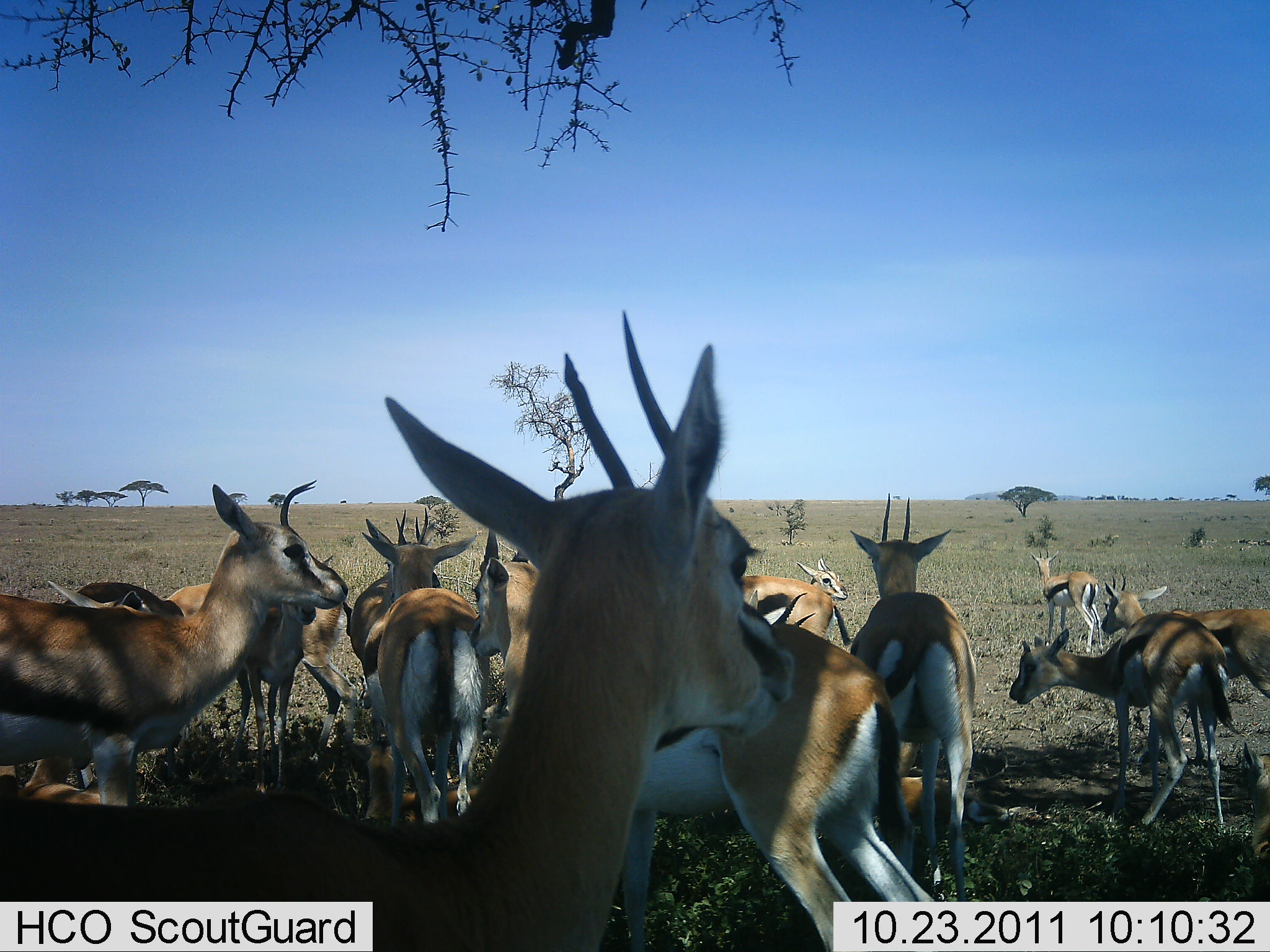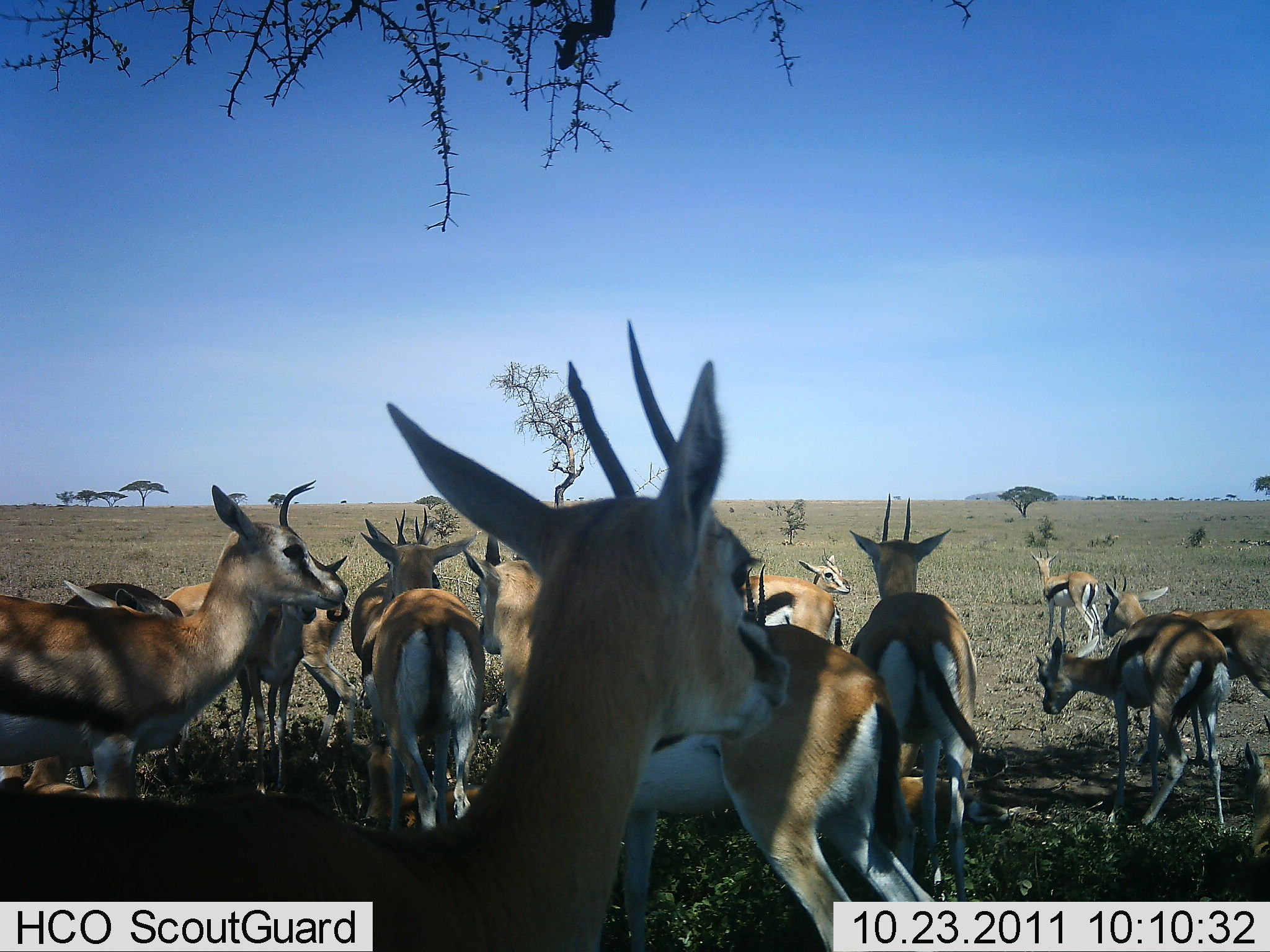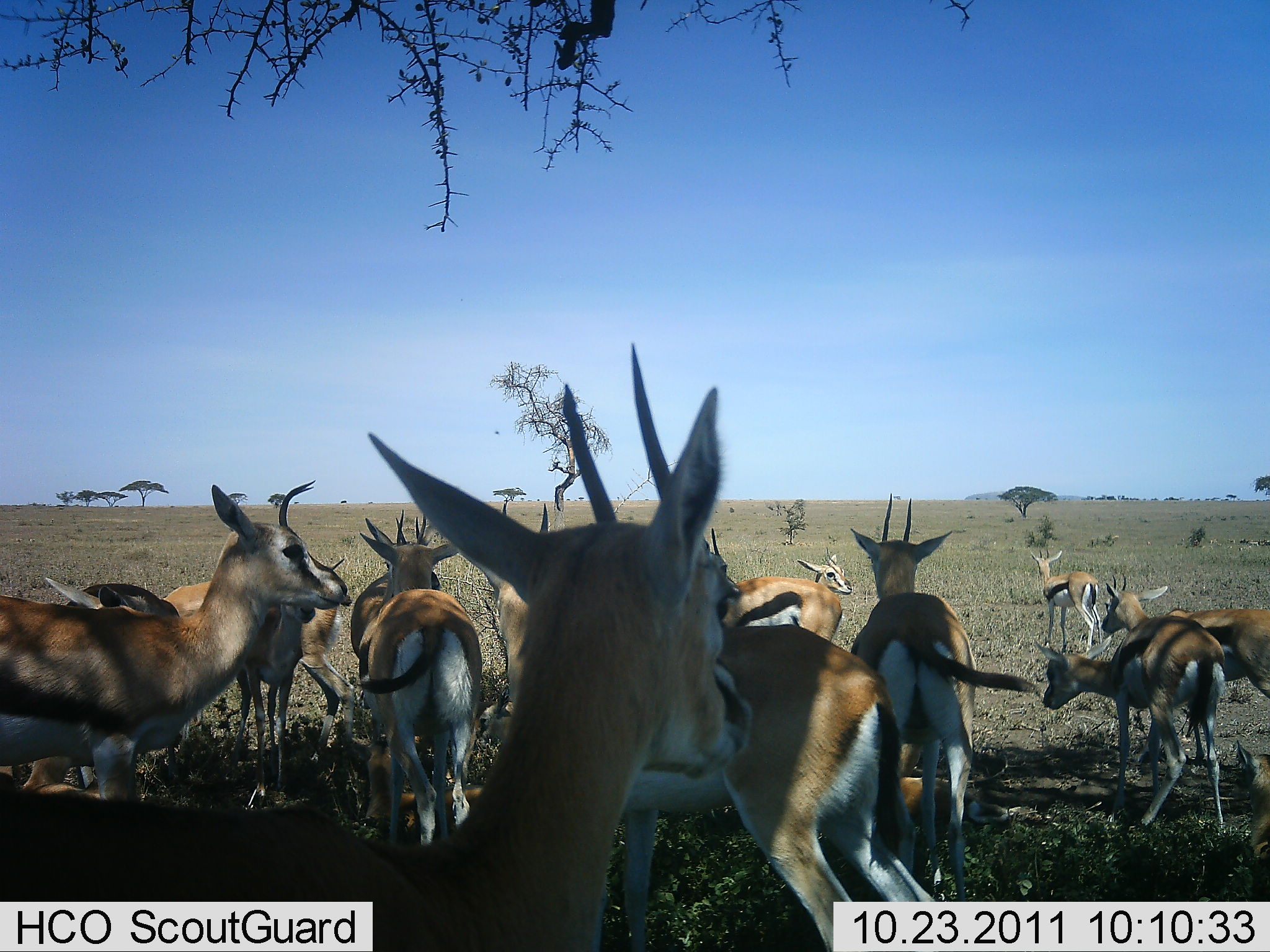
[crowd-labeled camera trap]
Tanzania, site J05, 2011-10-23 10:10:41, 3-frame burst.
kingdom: Animalia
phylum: Chordata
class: Mammalia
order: Artiodactyla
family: Bovidae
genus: Eudorcas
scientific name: Eudorcas thomsonii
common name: thomson's gazelle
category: gazellethomsons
Gazellethomsons (thomson's gazelle) (Eudorcas thomsonii), count 11-50. Behavior (volunteer vote fractions): standing 92%, resting 8%, moving 0%, interacting 17%. Young present (vote fraction): 8%. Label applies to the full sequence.